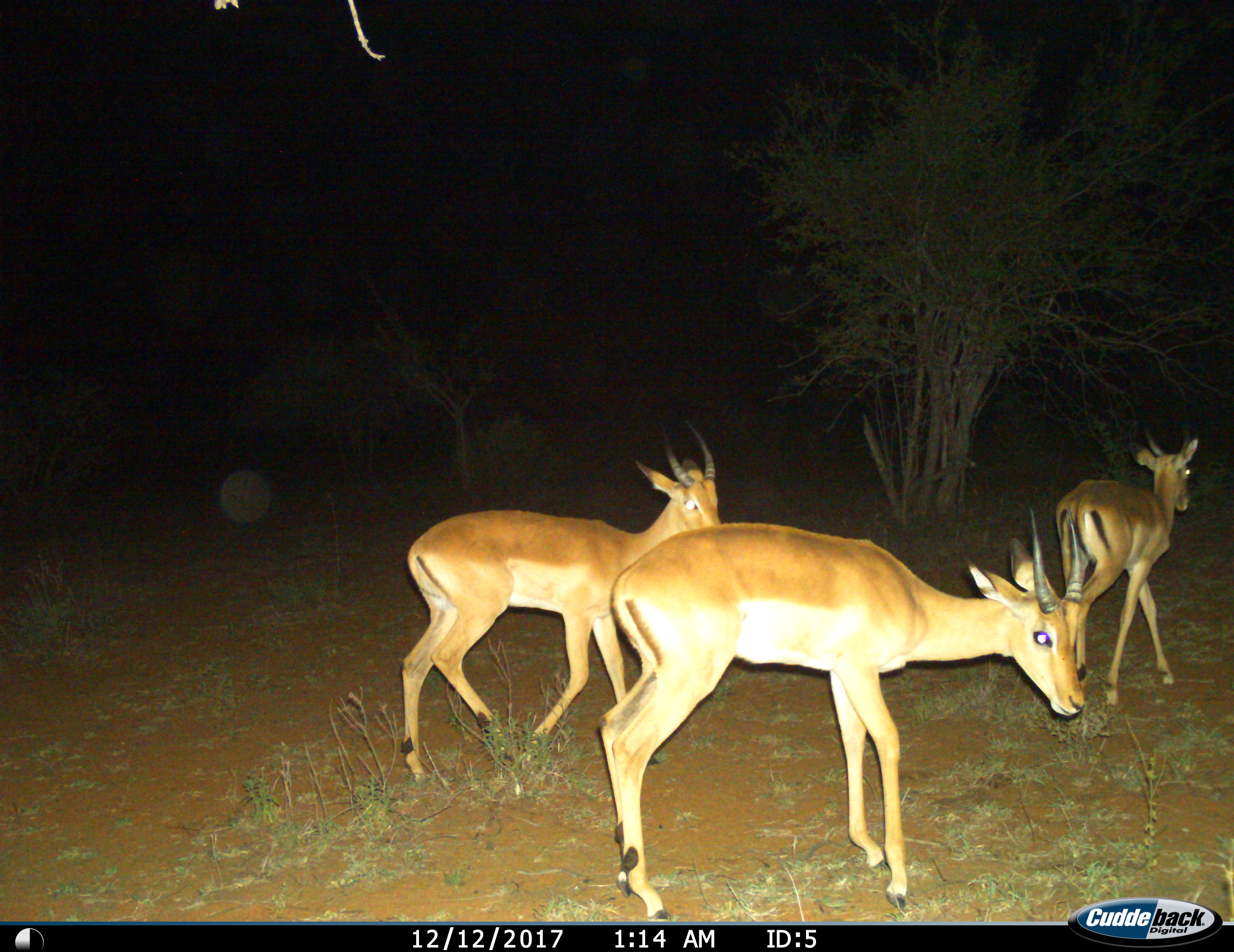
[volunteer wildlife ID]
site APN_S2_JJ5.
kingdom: Animalia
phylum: Chordata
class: Mammalia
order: Artiodactyla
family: Bovidae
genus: Aepyceros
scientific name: Aepyceros melampus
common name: impala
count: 3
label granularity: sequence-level